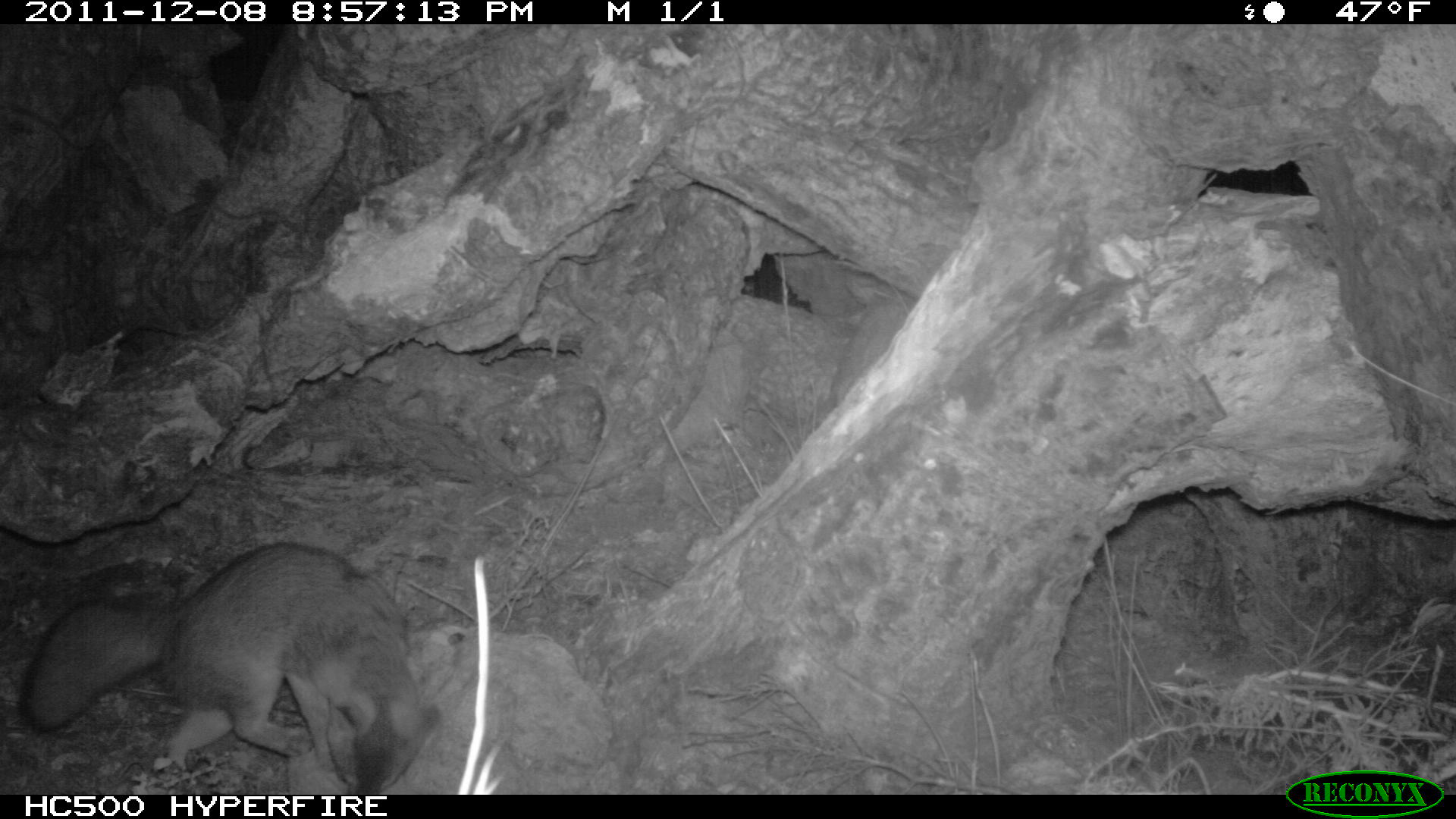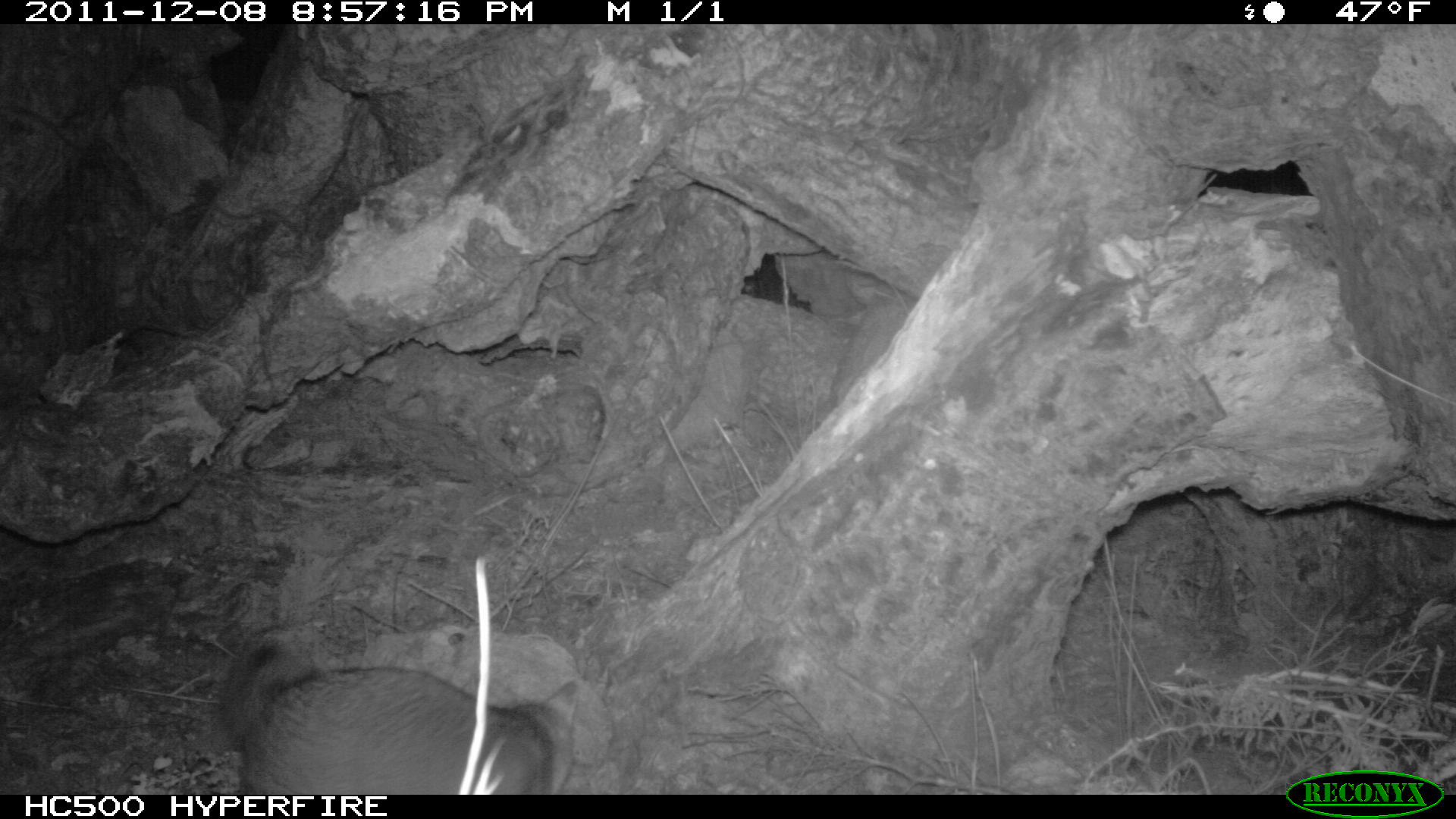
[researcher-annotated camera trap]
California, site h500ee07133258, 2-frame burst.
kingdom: Animalia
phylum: Chordata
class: Mammalia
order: Carnivora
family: Canidae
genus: Urocyon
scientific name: Urocyon littoralis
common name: island fox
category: fox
Fox (island fox) (Urocyon littoralis).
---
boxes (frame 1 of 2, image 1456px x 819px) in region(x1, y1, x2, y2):
fox: region(20, 542, 442, 795)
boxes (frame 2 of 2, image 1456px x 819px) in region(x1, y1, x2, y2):
fox: region(218, 642, 577, 794)